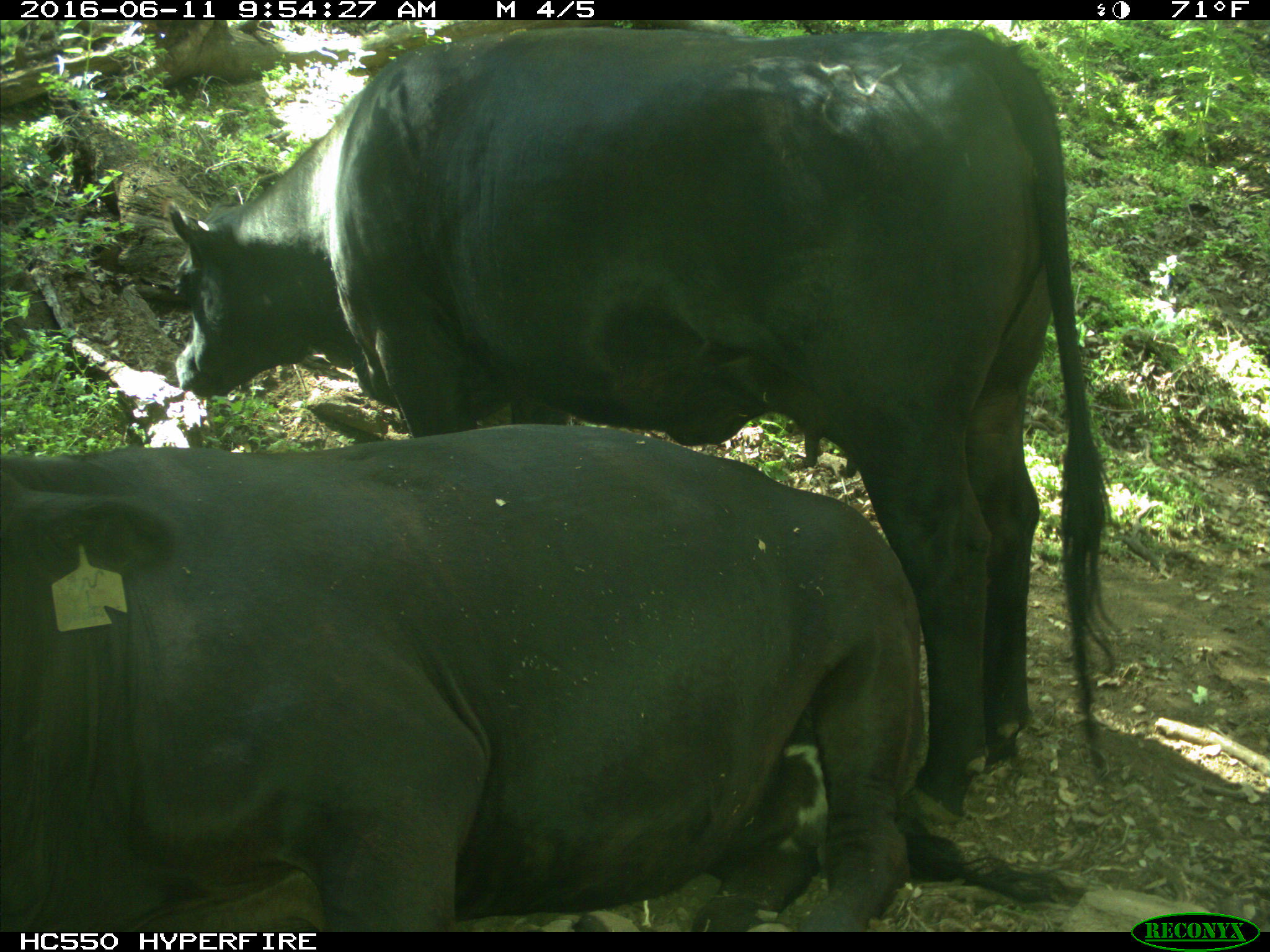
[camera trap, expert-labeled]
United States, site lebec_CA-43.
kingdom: Animalia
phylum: Chordata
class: Mammalia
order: Artiodactyla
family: Bovidae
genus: Bos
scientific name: Bos taurus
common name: domestic cow